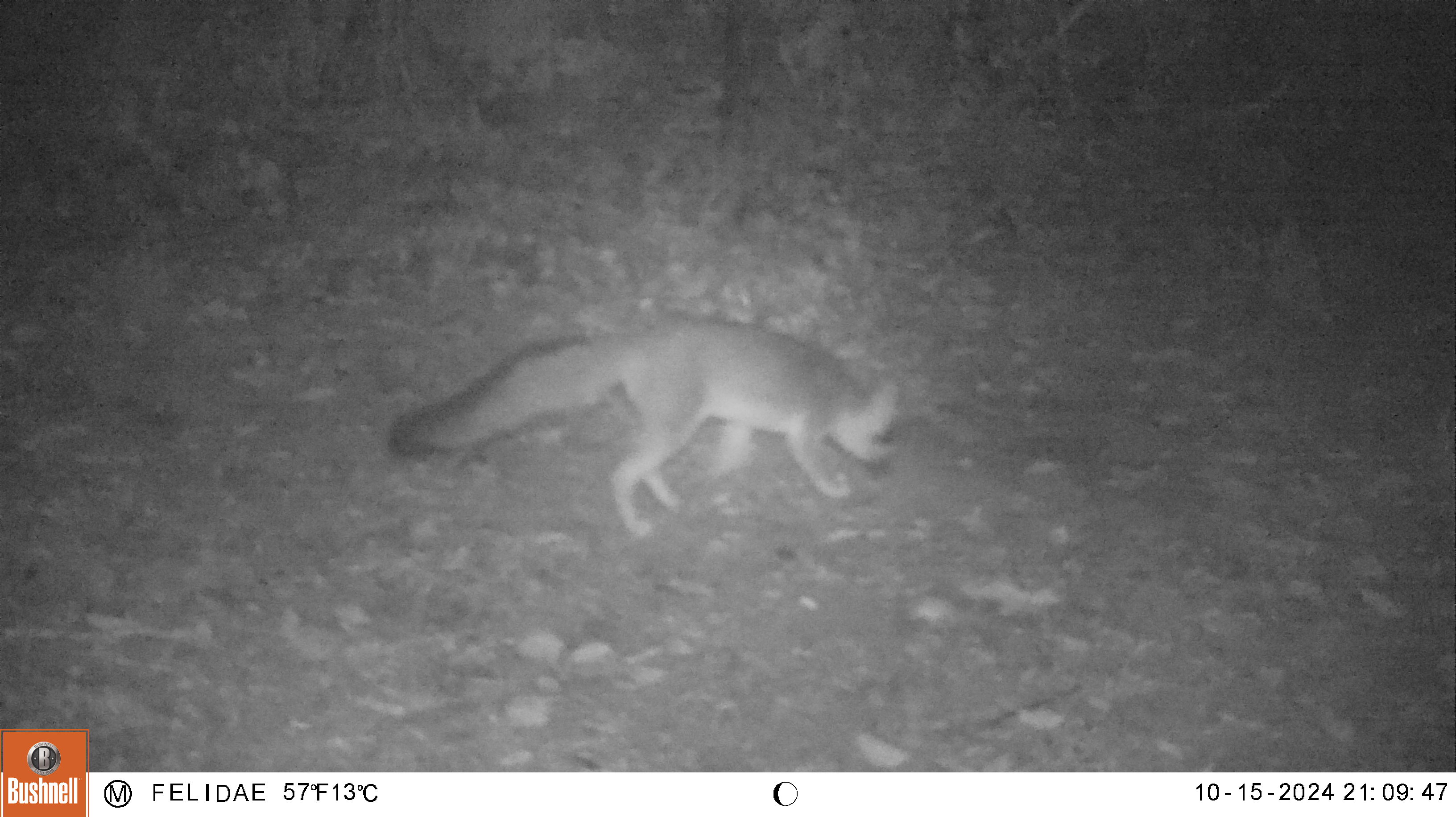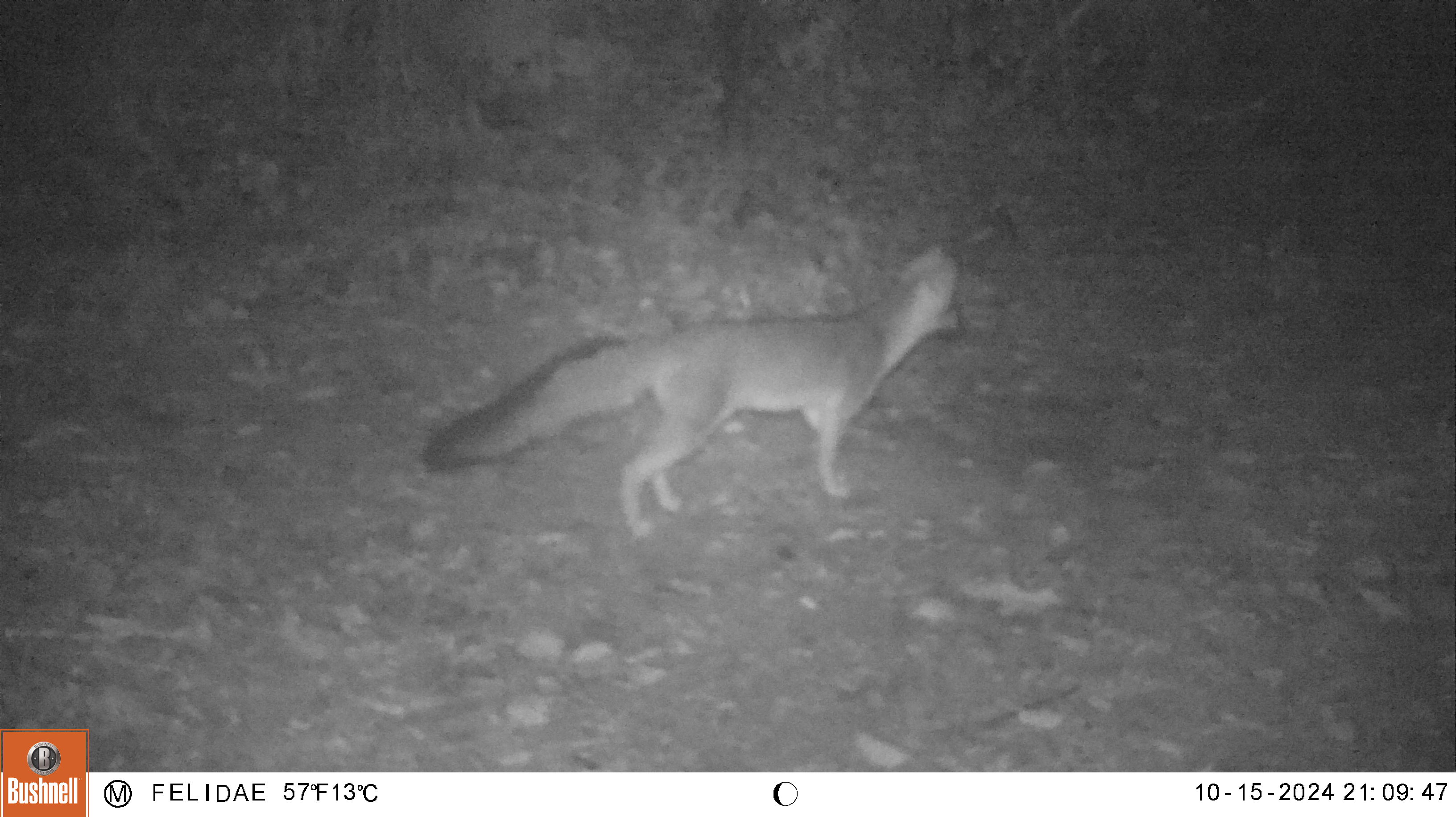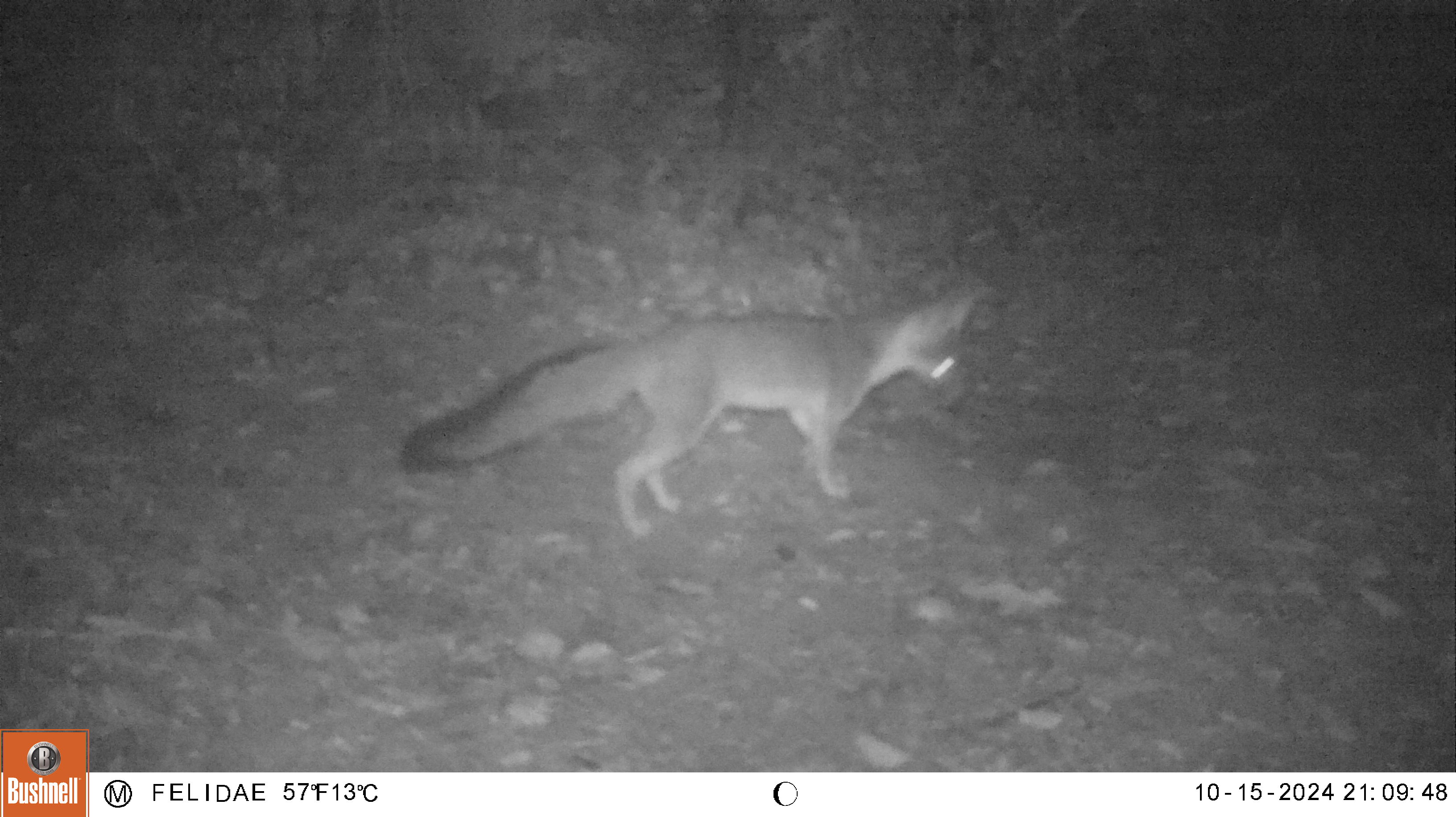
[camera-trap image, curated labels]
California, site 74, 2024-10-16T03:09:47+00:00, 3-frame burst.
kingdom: Animalia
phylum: Chordata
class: Mammalia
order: Carnivora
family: Canidae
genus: Urocyon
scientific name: Urocyon cinereoargenteus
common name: gray fox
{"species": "gray fox (Urocyon cinereoargenteus)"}